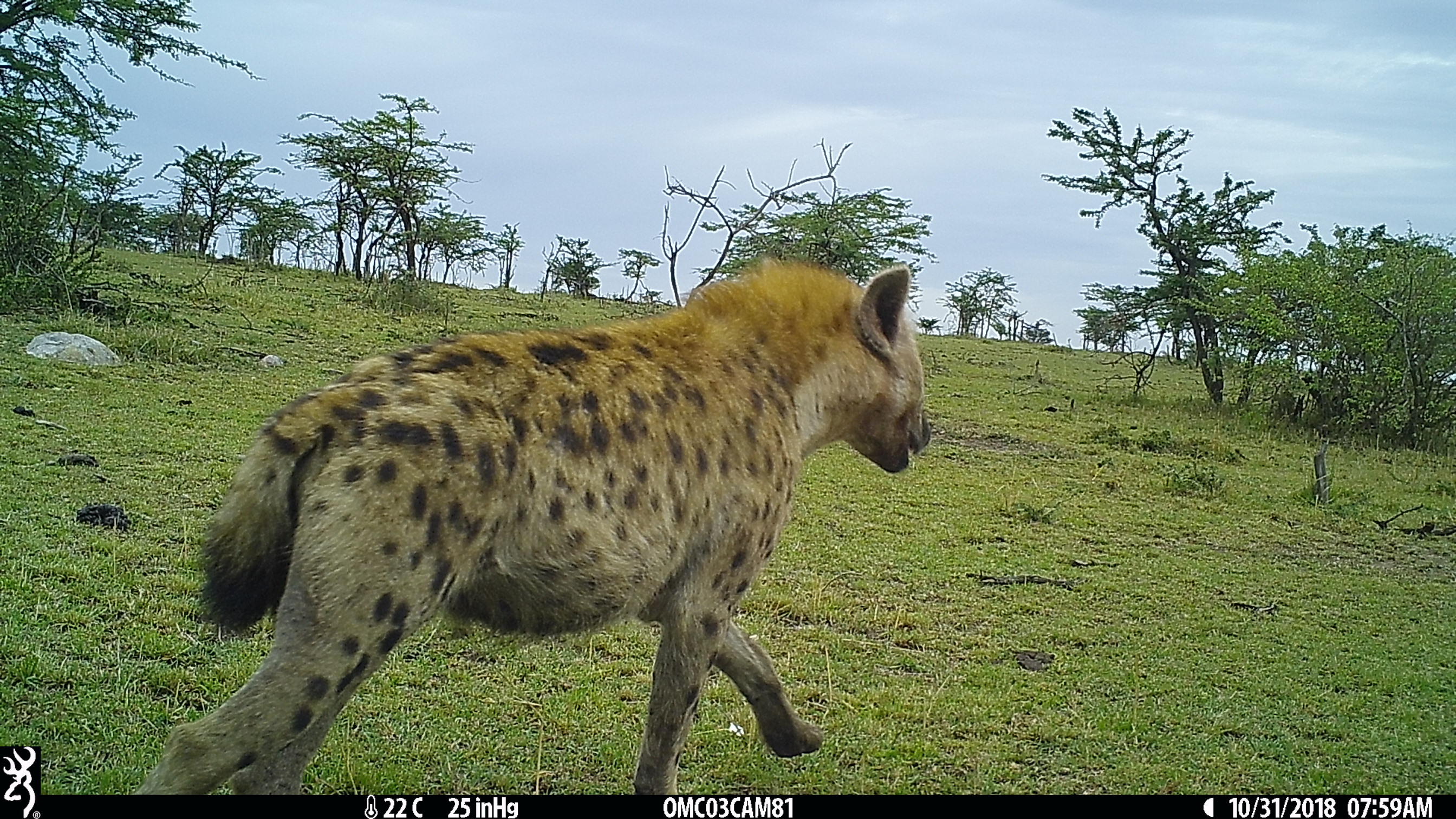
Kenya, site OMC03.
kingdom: Animalia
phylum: Chordata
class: Mammalia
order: Carnivora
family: Hyaenidae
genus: Crocuta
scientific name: Crocuta crocuta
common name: spotted hyena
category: hyena spotted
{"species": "hyena spotted (spotted hyena) (Crocuta crocuta)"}